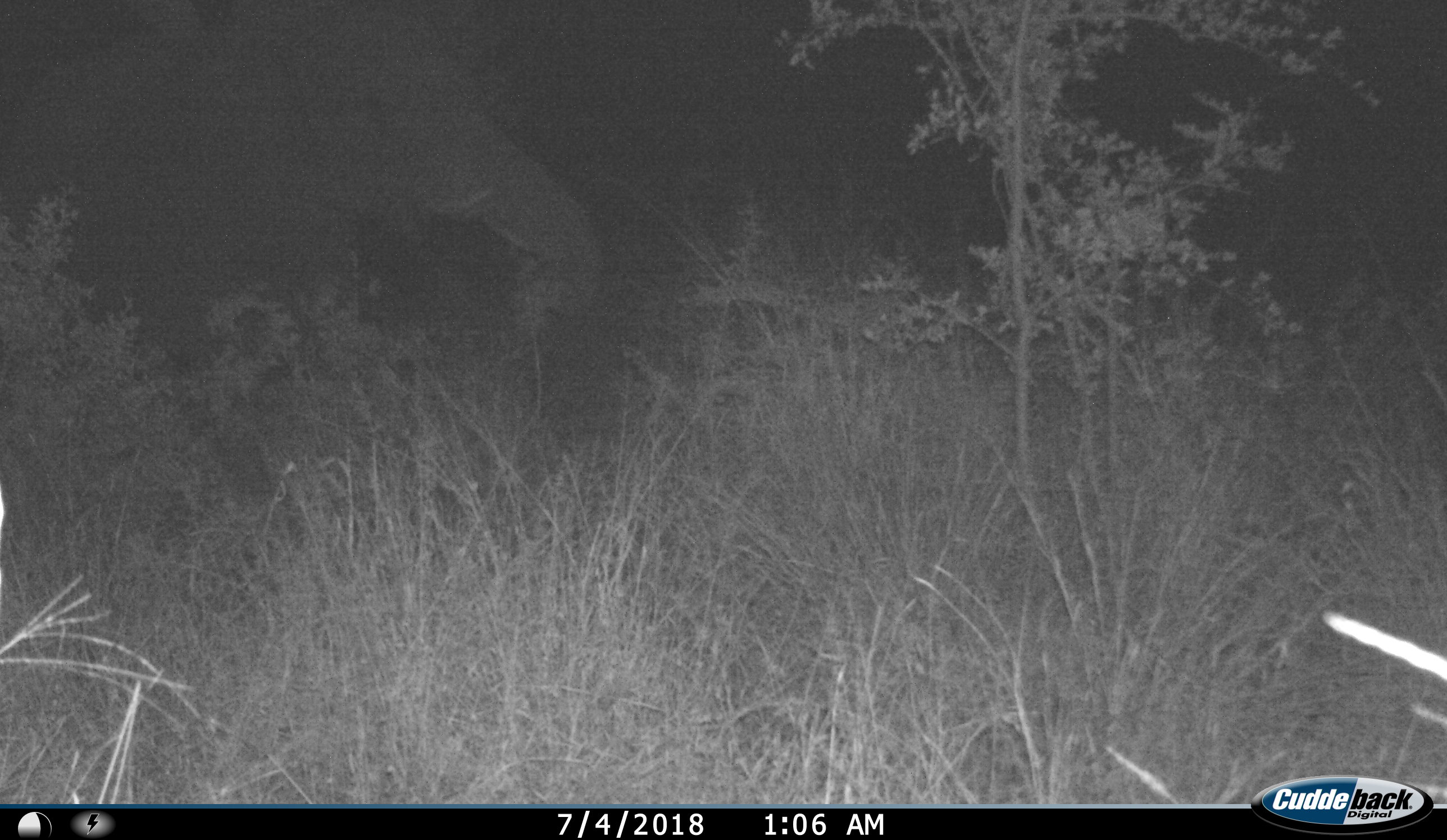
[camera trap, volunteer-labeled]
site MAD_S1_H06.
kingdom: Animalia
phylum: Chordata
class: Mammalia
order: Proboscidea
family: Elephantidae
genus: Loxodonta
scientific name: Loxodonta africana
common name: african bush elephant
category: elephant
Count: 1.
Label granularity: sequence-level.